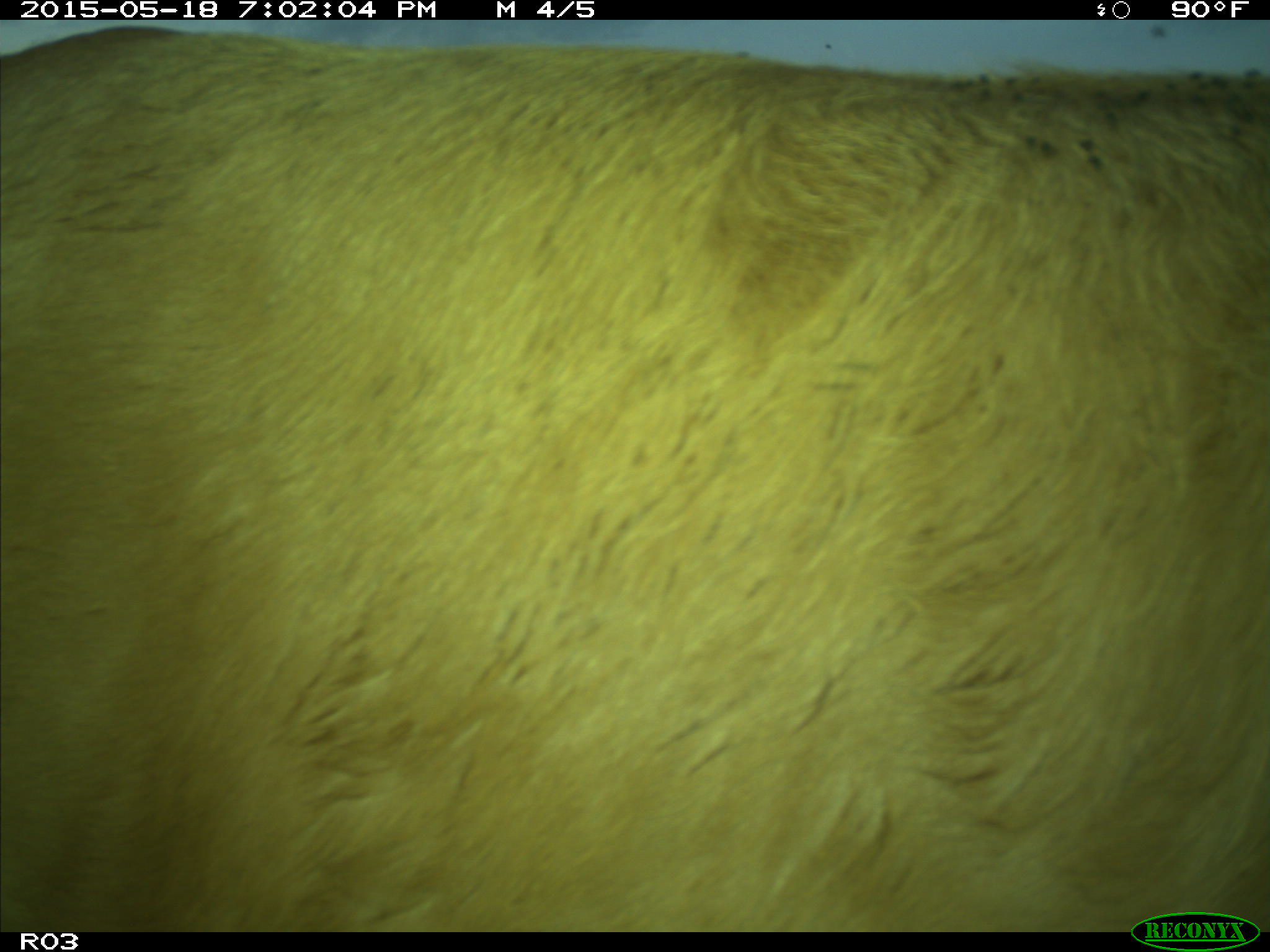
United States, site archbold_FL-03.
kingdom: Animalia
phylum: Chordata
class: Mammalia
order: Artiodactyla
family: Bovidae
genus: Bos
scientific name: Bos taurus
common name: domestic cow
Bos taurus (domestic cow).